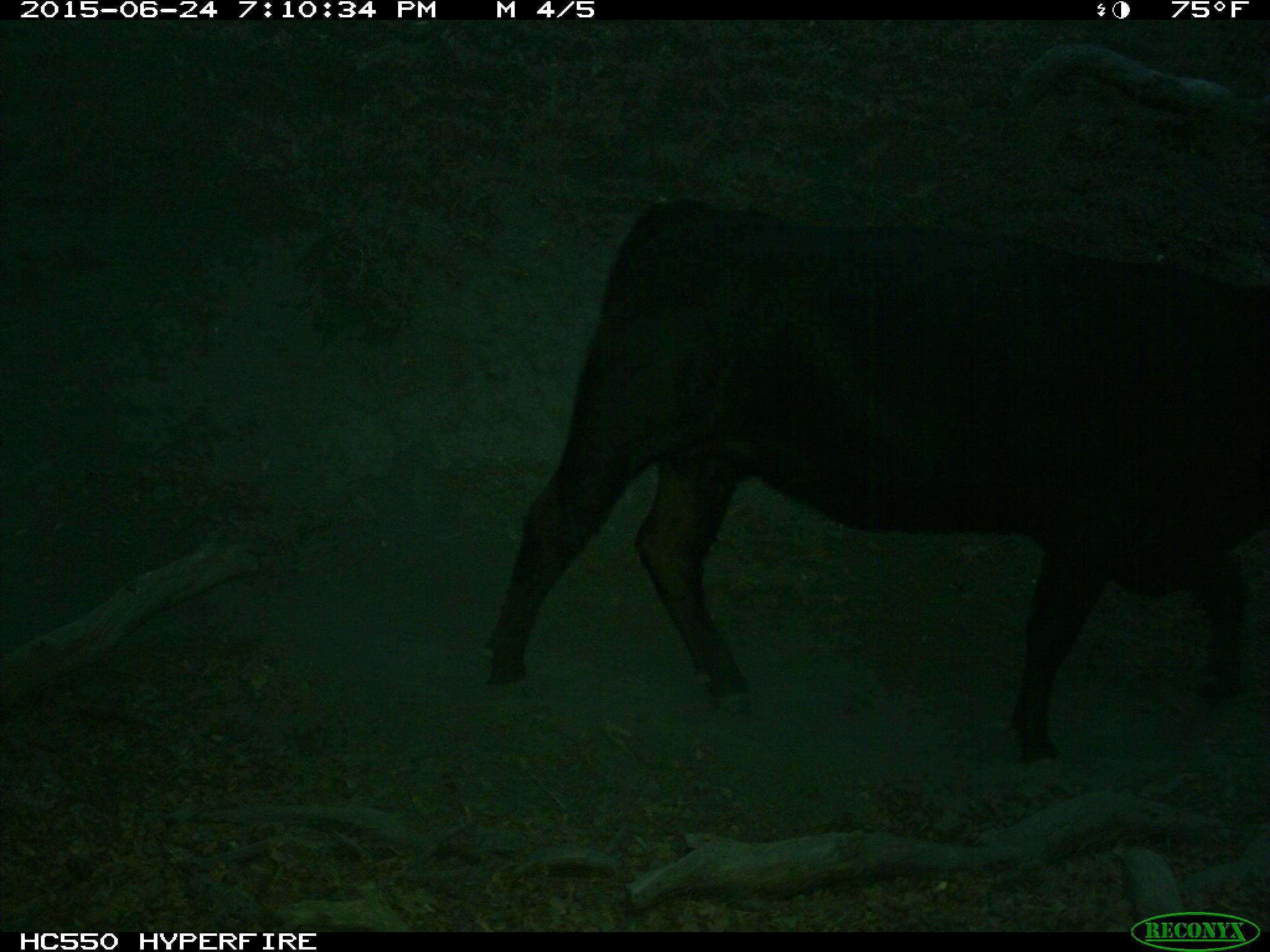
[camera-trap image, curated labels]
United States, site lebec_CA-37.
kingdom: Animalia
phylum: Chordata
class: Mammalia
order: Artiodactyla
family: Bovidae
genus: Bos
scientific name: Bos taurus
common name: domestic cow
Bos taurus (domestic cow).